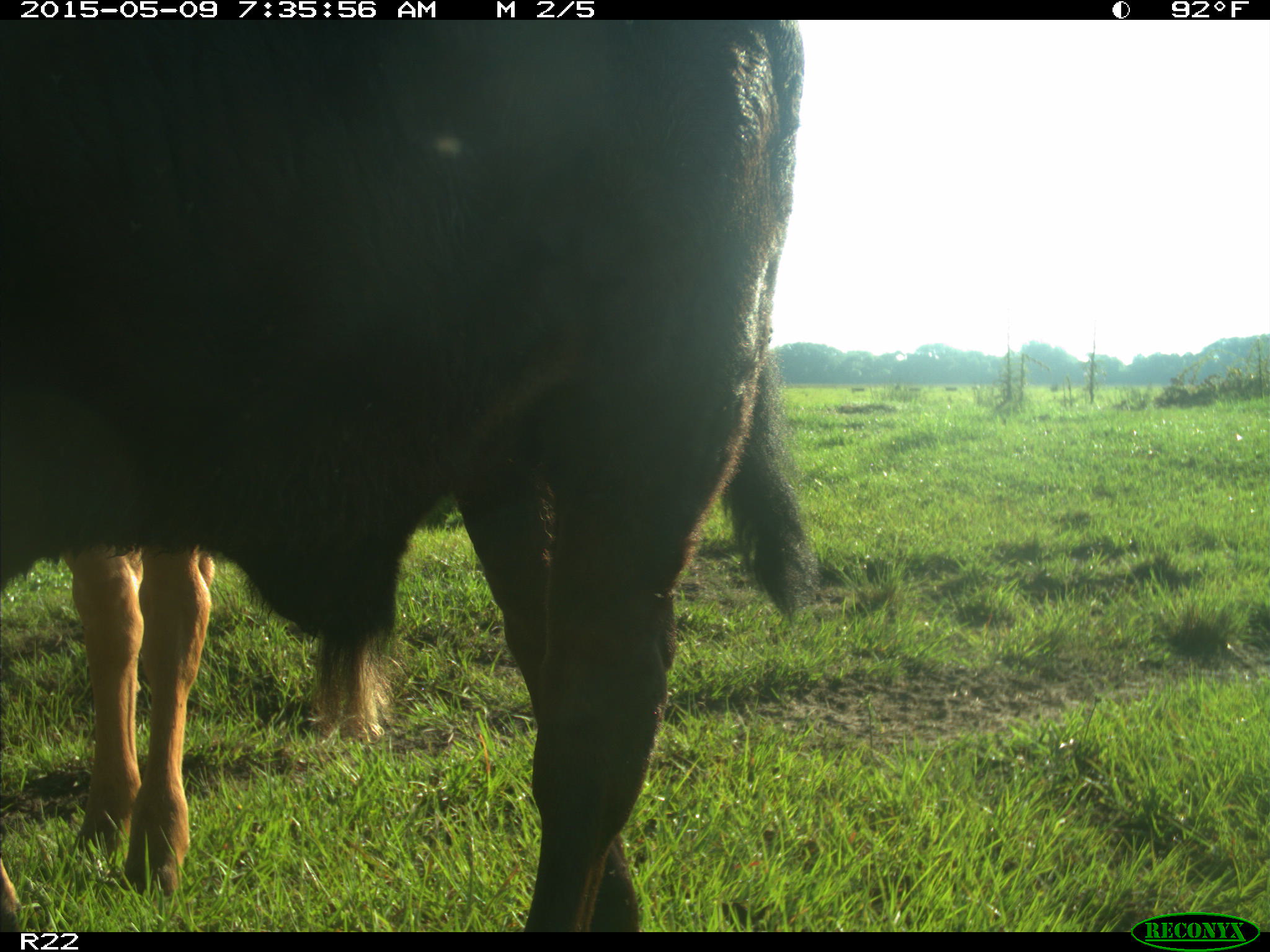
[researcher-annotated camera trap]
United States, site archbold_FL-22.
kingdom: Animalia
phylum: Chordata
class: Mammalia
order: Artiodactyla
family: Bovidae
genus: Bos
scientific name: Bos taurus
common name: domestic cow